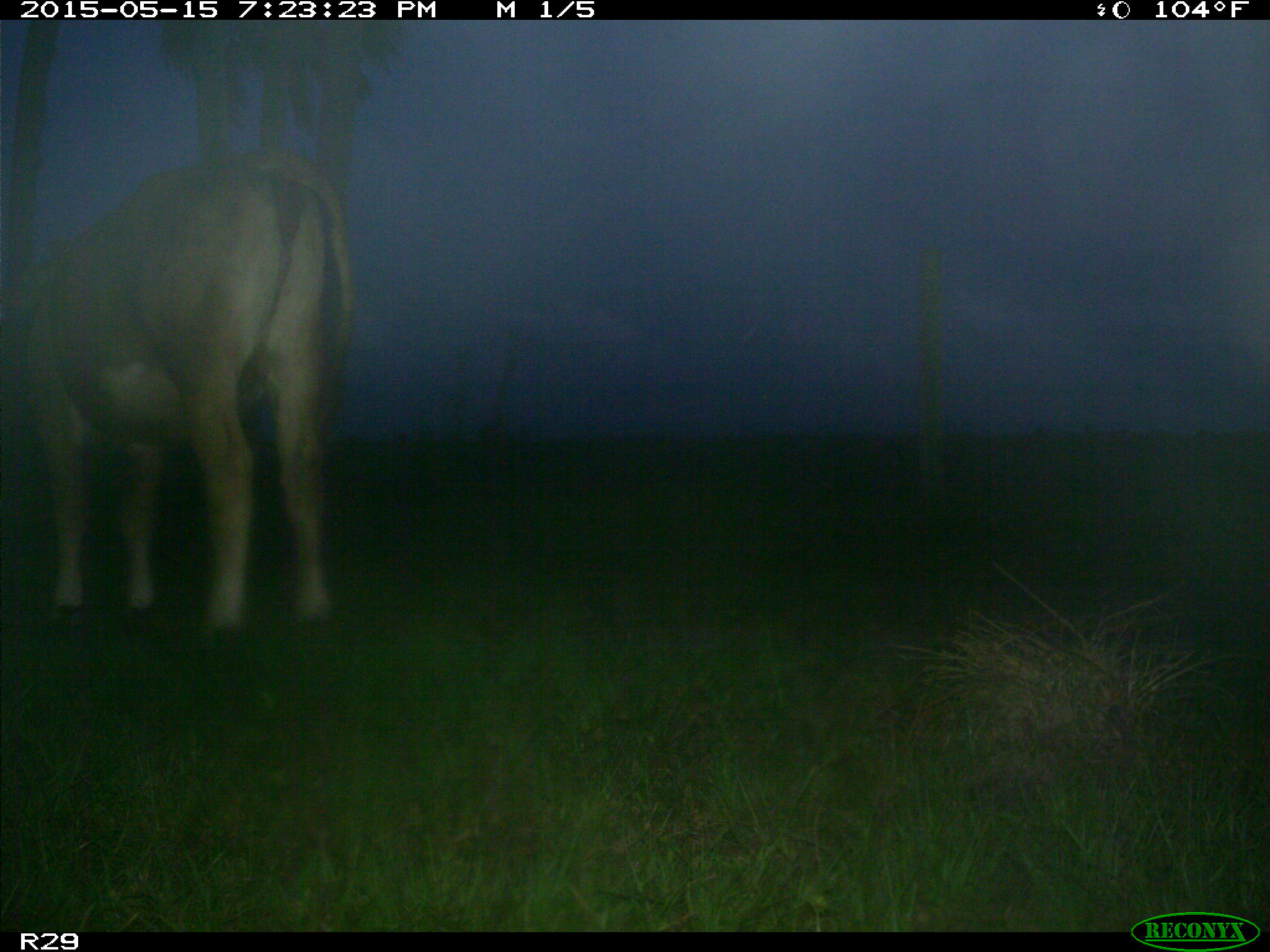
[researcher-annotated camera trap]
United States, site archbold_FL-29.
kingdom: Animalia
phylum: Chordata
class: Mammalia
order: Artiodactyla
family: Bovidae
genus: Bos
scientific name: Bos taurus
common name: domestic cow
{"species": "Bos taurus (domestic cow)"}